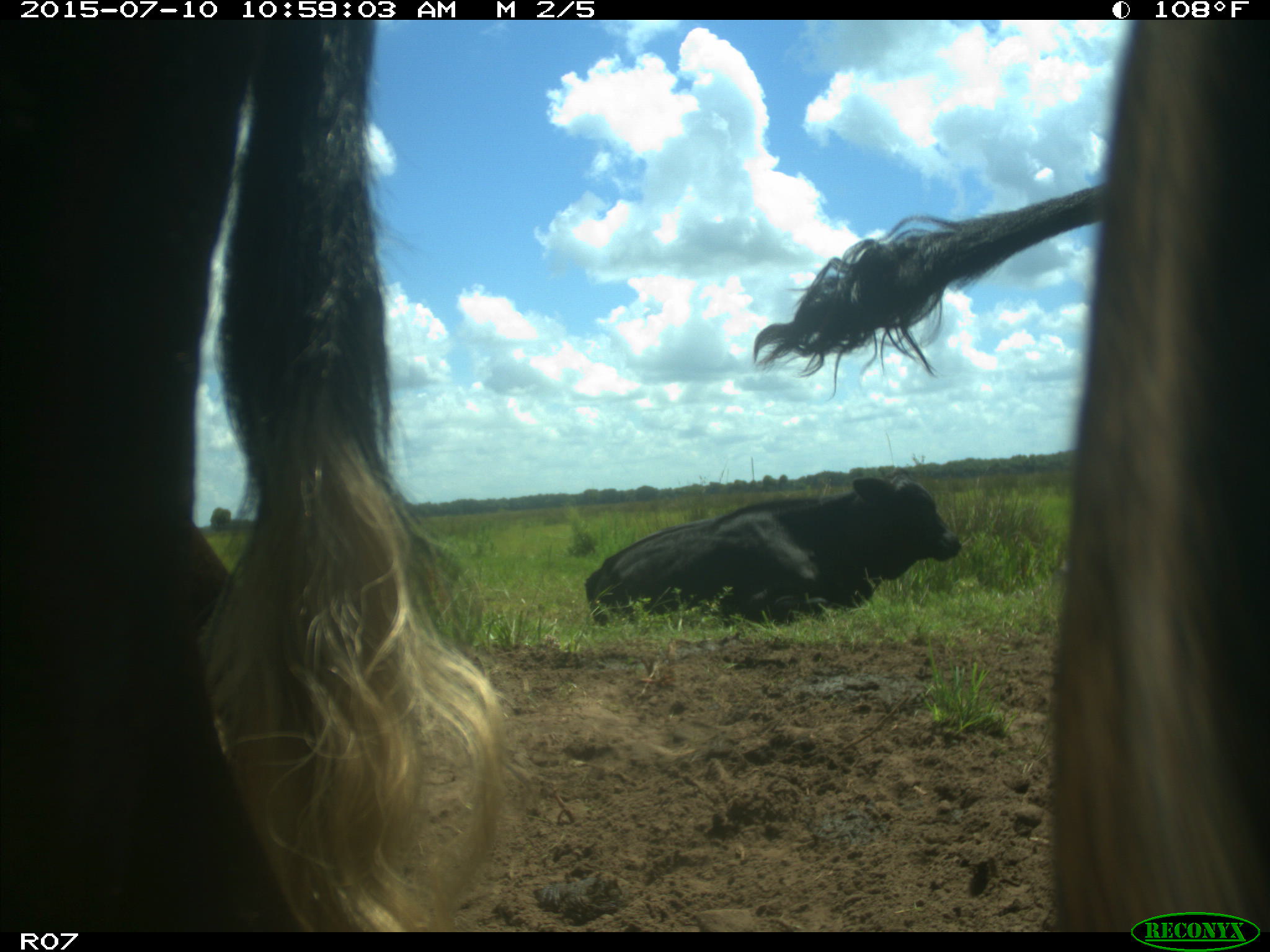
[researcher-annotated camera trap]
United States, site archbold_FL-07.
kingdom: Animalia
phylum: Chordata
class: Mammalia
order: Artiodactyla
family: Bovidae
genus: Bos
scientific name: Bos taurus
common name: domestic cow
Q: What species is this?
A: Bos taurus (domestic cow).